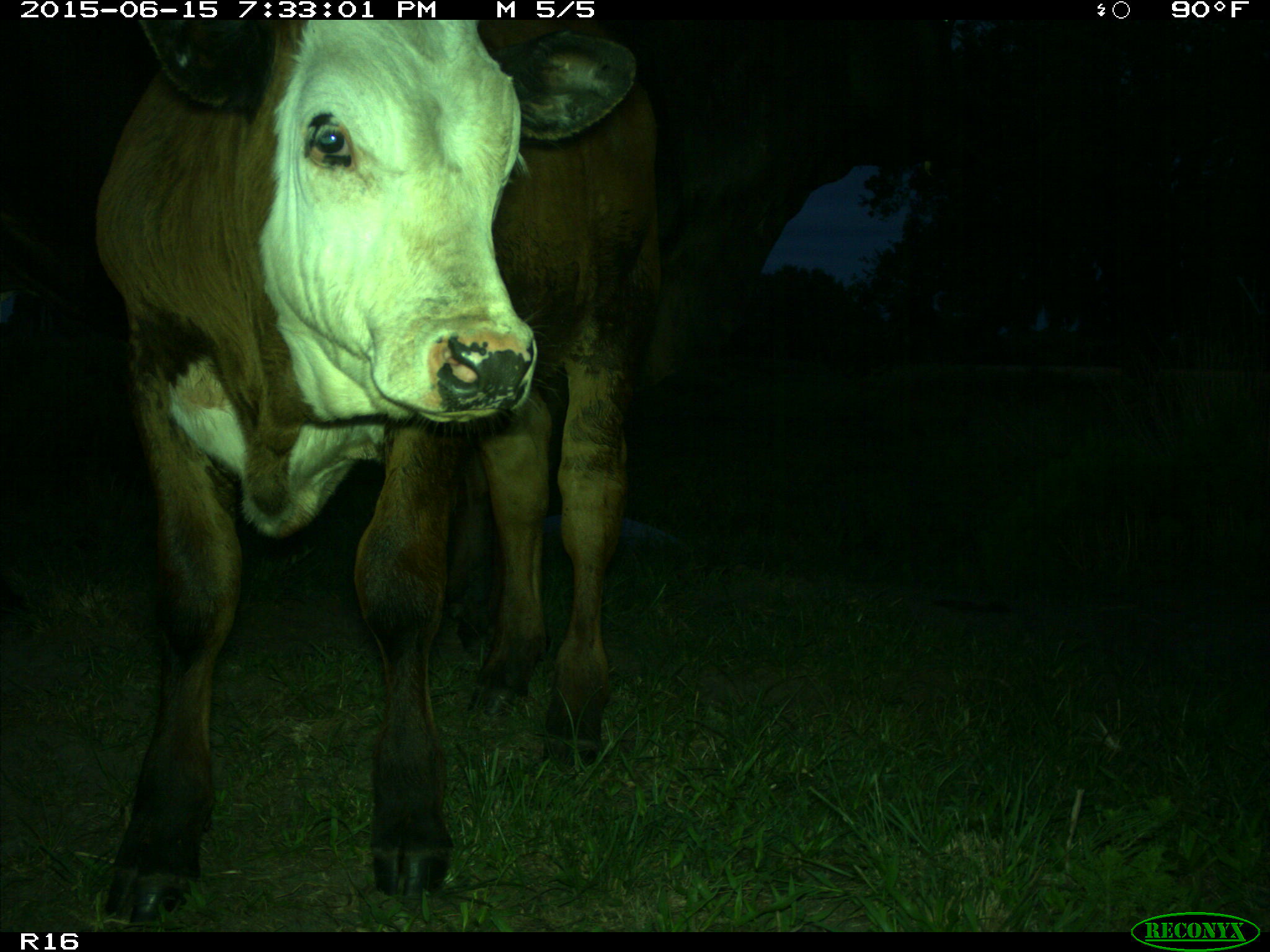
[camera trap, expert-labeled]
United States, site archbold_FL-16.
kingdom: Animalia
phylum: Chordata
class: Mammalia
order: Artiodactyla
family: Bovidae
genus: Bos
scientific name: Bos taurus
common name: domestic cow